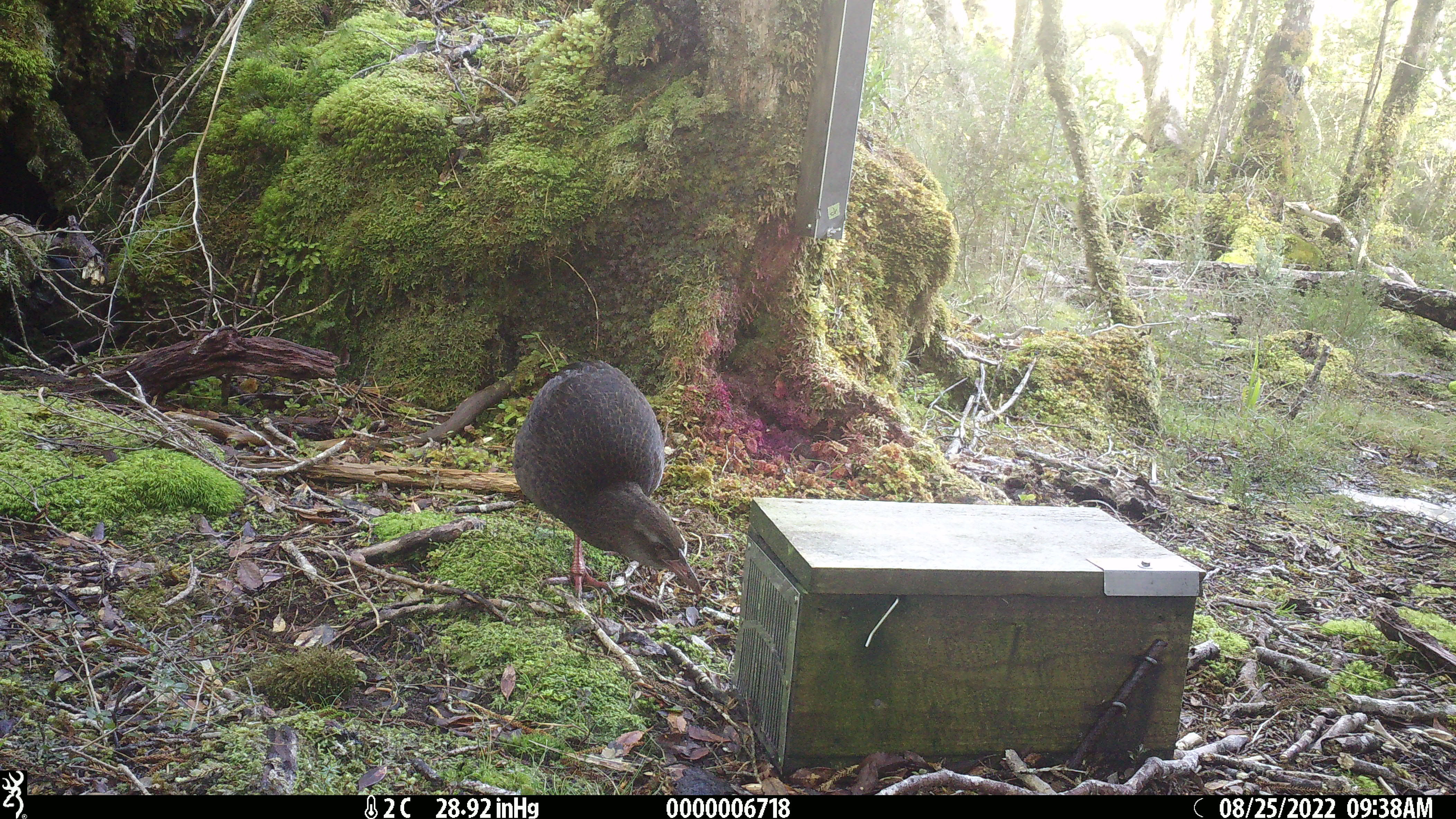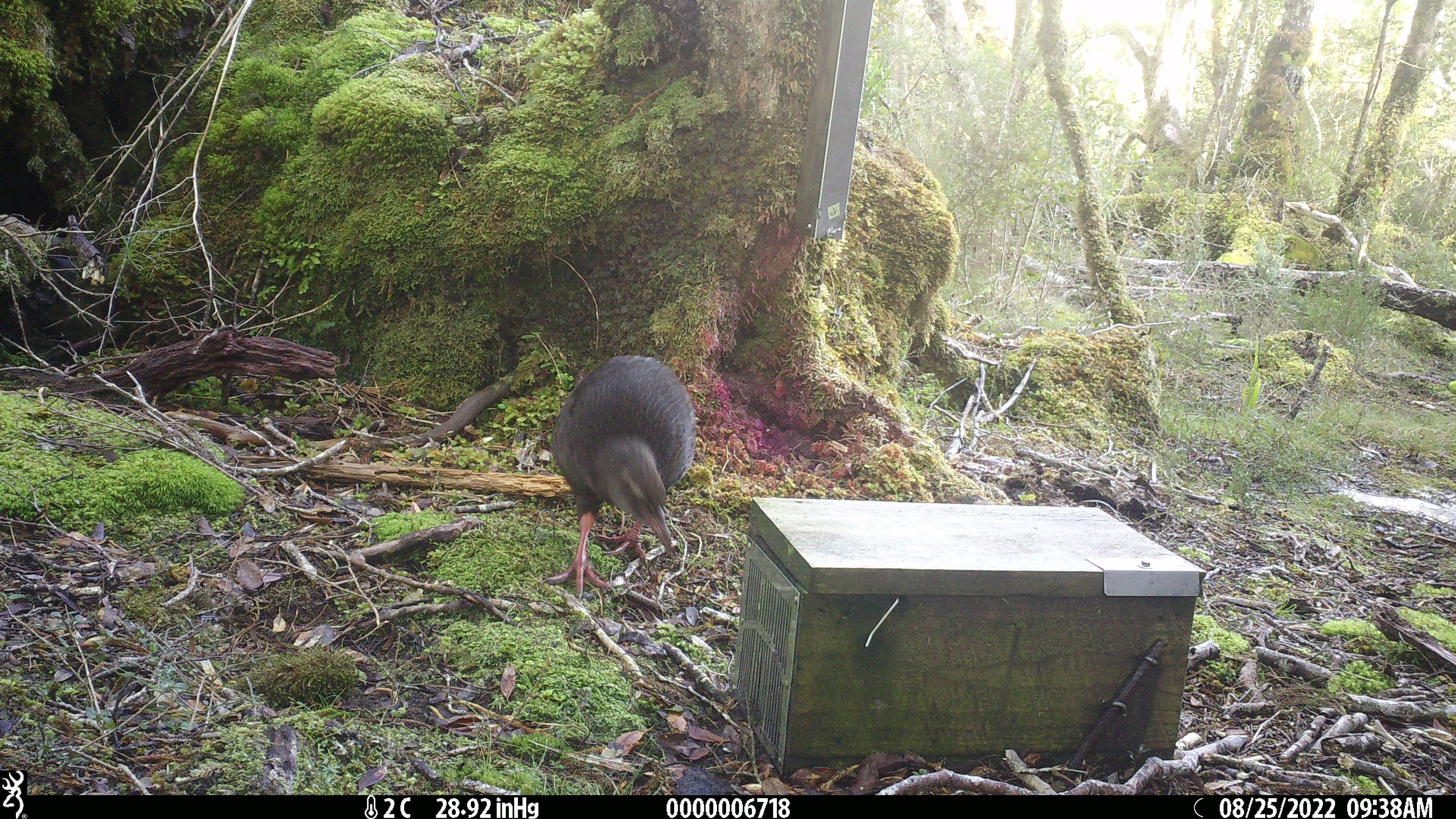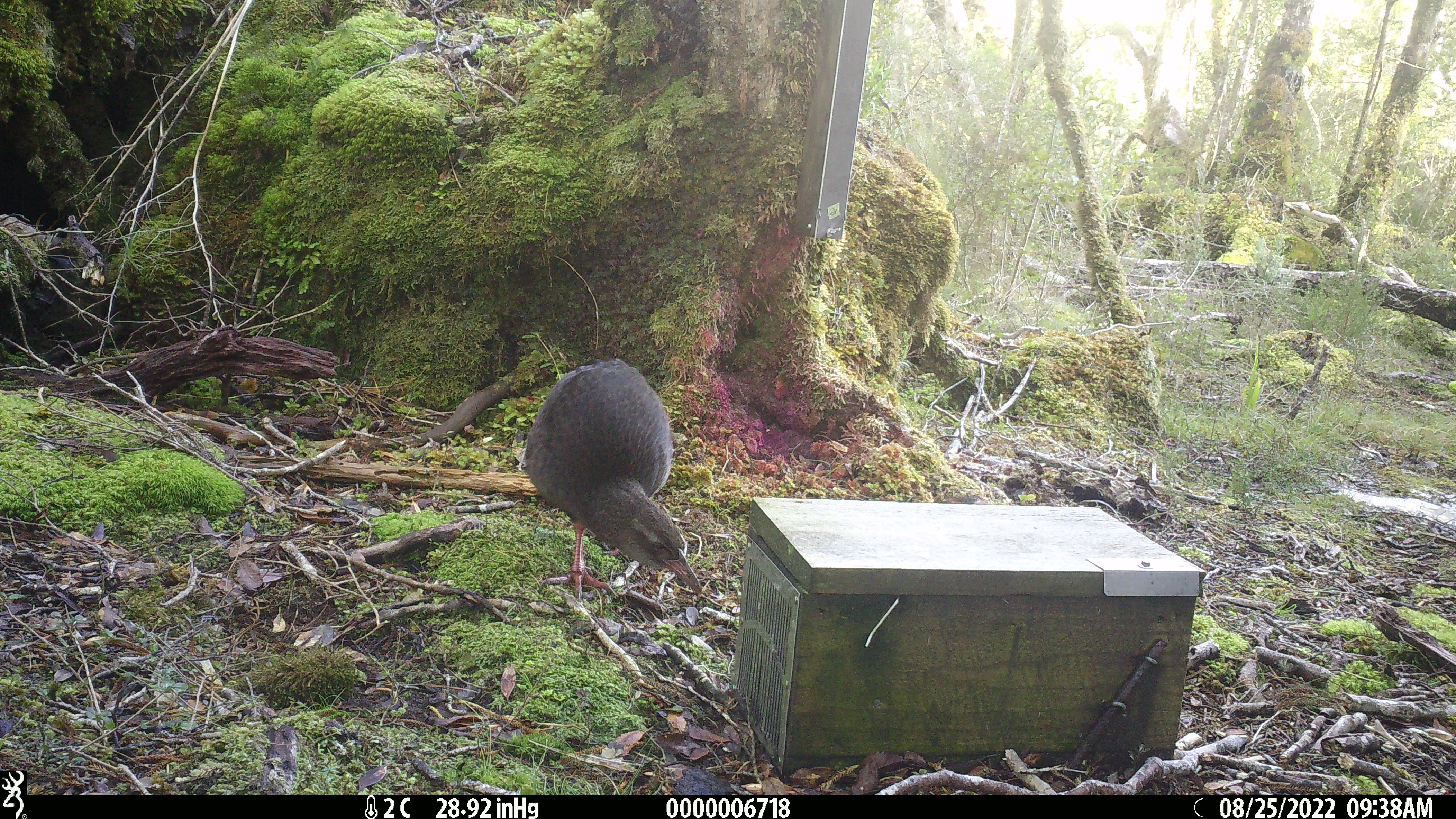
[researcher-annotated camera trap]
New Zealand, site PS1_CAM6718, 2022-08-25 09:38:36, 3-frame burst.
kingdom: Animalia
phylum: Chordata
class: Aves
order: Gruiformes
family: Rallidae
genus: Gallirallus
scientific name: Gallirallus australis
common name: weka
Weka (Gallirallus australis).